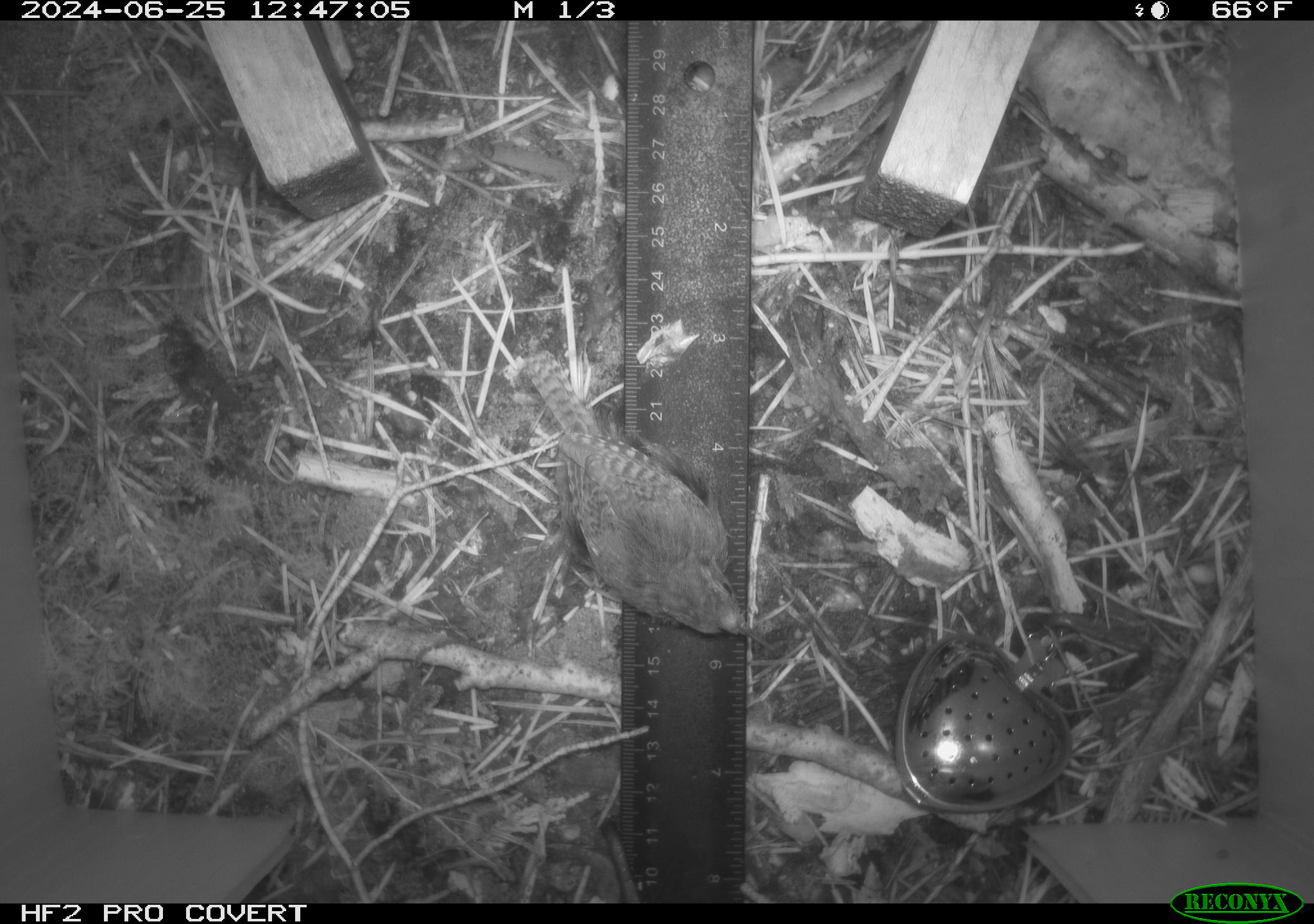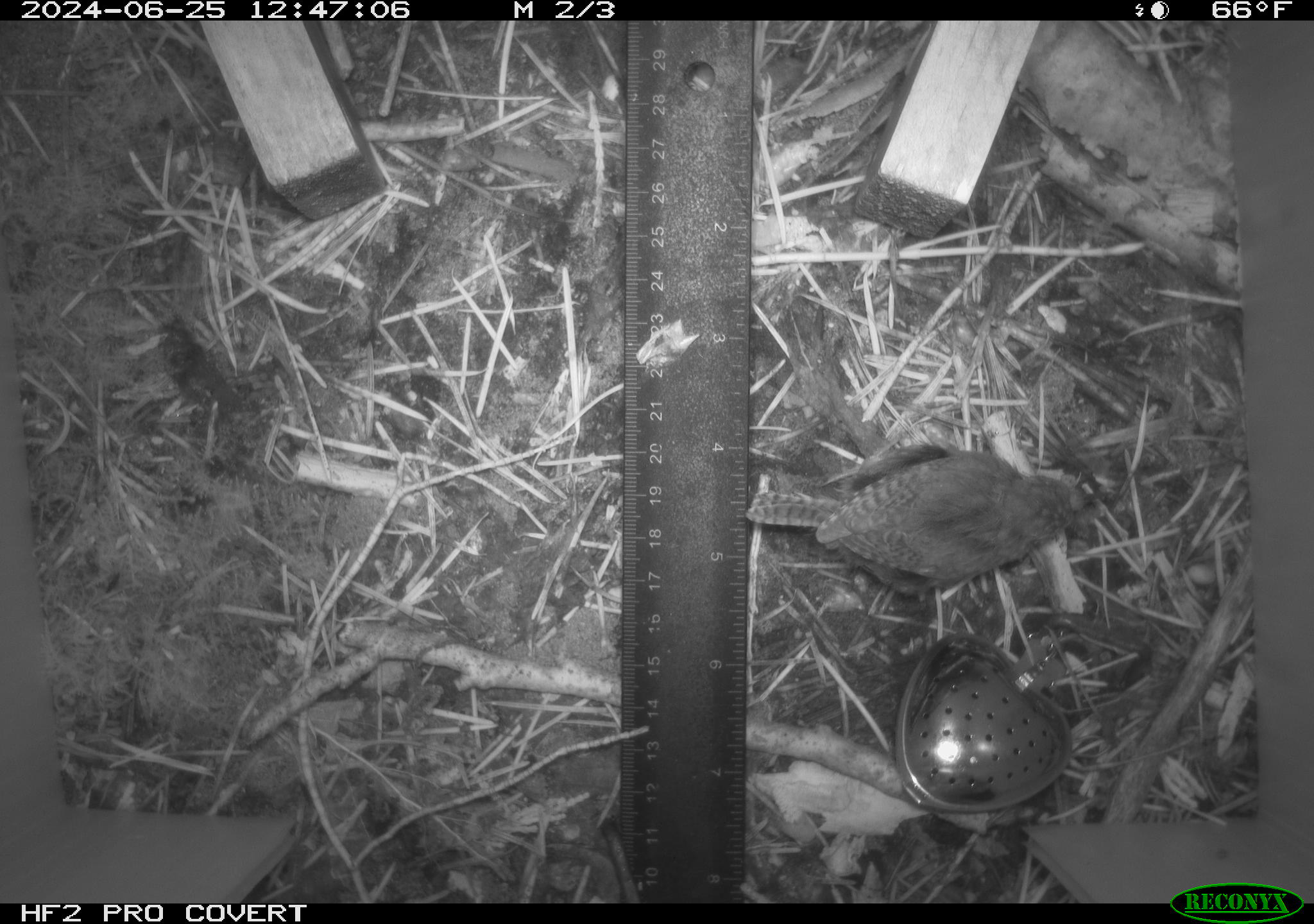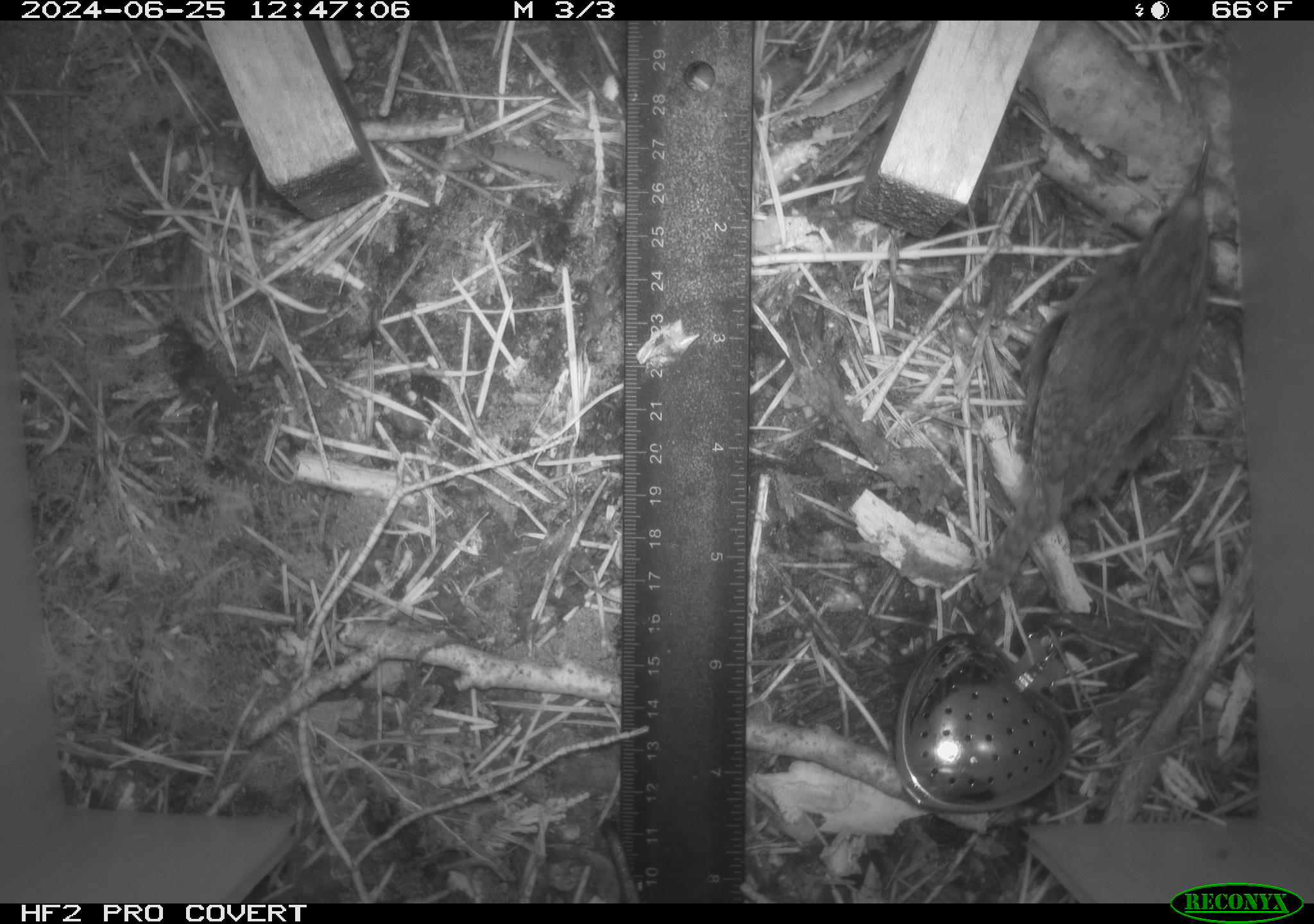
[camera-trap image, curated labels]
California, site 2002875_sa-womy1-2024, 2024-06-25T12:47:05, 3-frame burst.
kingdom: Animalia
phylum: Chordata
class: Aves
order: Passeriformes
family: Troglodytidae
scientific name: Troglodytidae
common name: wren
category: troglodytidae family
Troglodytidae family (wren) (Troglodytidae).